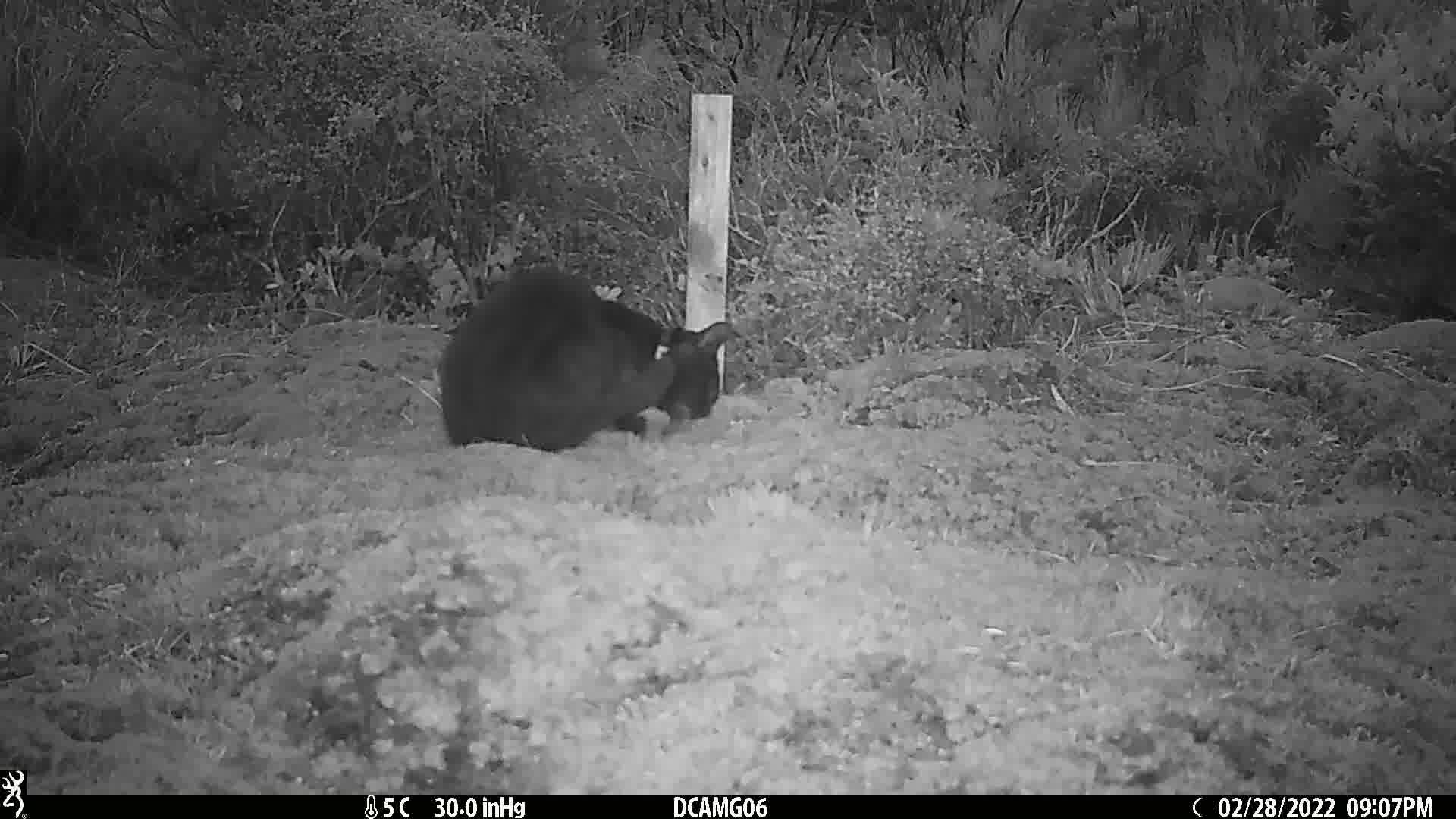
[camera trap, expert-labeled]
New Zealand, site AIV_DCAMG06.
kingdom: Animalia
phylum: Chordata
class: Mammalia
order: Carnivora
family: Felidae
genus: Felis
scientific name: Felis catus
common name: domestic cat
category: cat